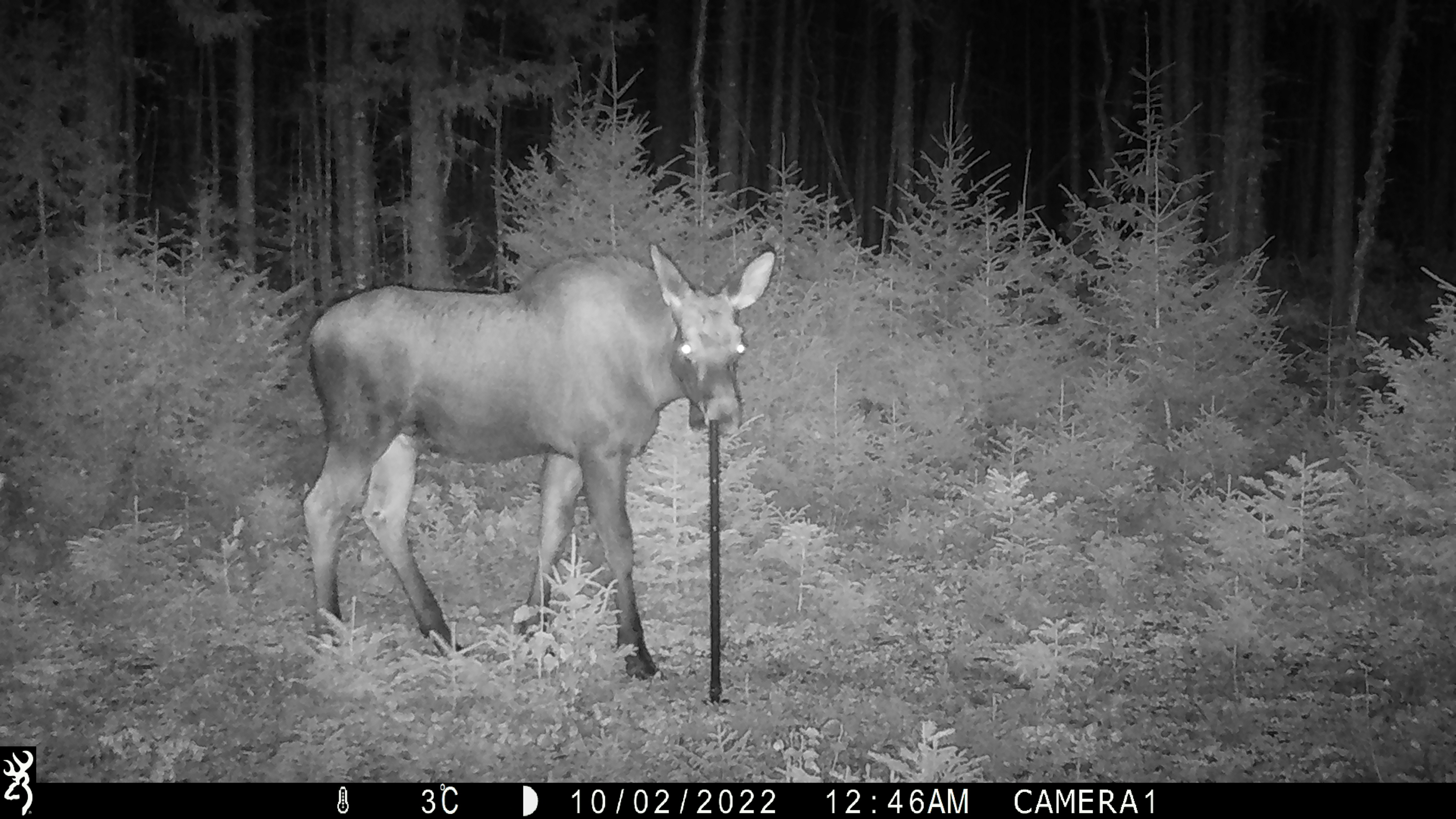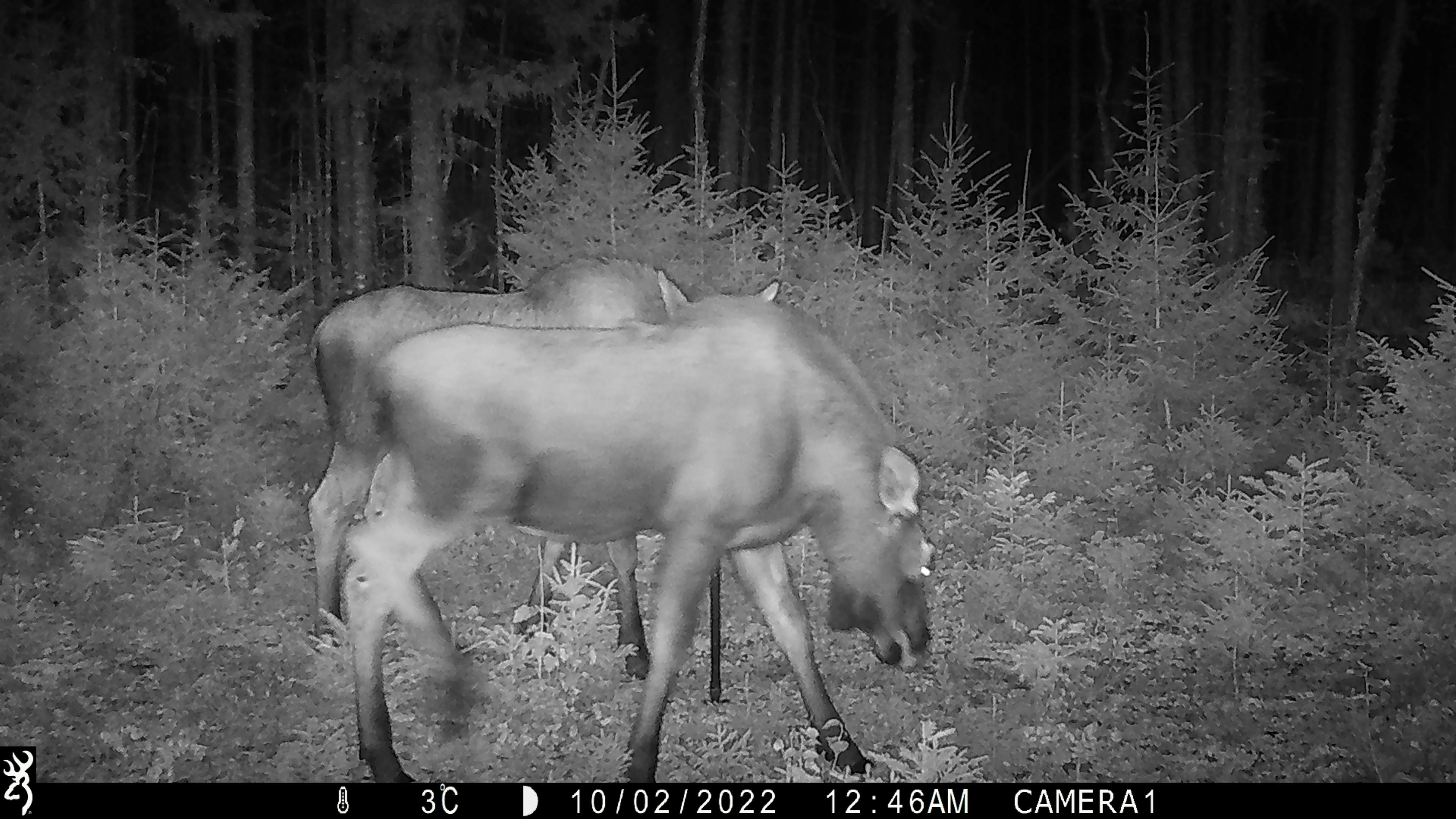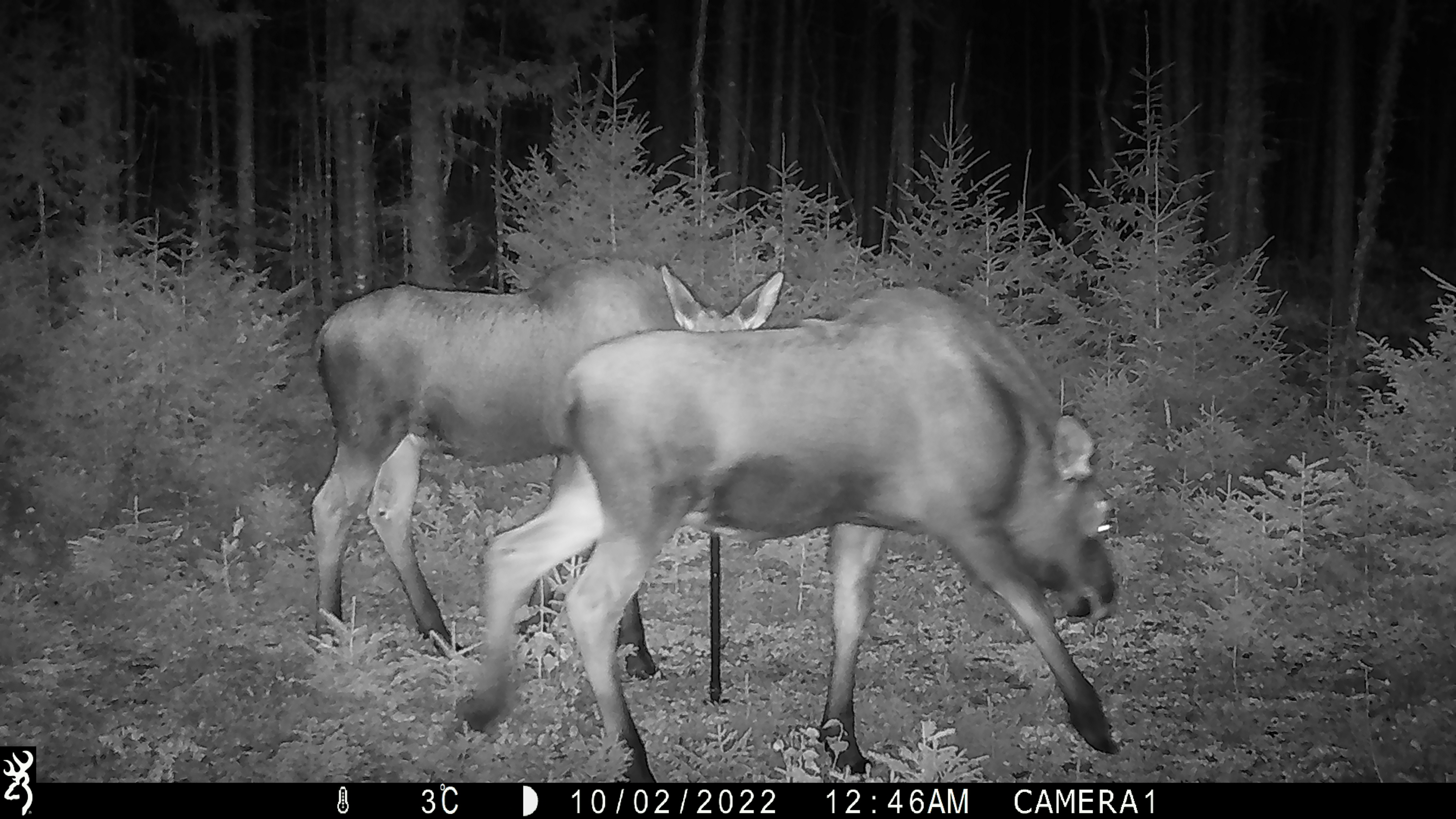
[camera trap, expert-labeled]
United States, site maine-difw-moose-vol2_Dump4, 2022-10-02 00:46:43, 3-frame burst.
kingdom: Animalia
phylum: Chordata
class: Mammalia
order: Artiodactyla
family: Cervidae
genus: Alces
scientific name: Alces alces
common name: moose